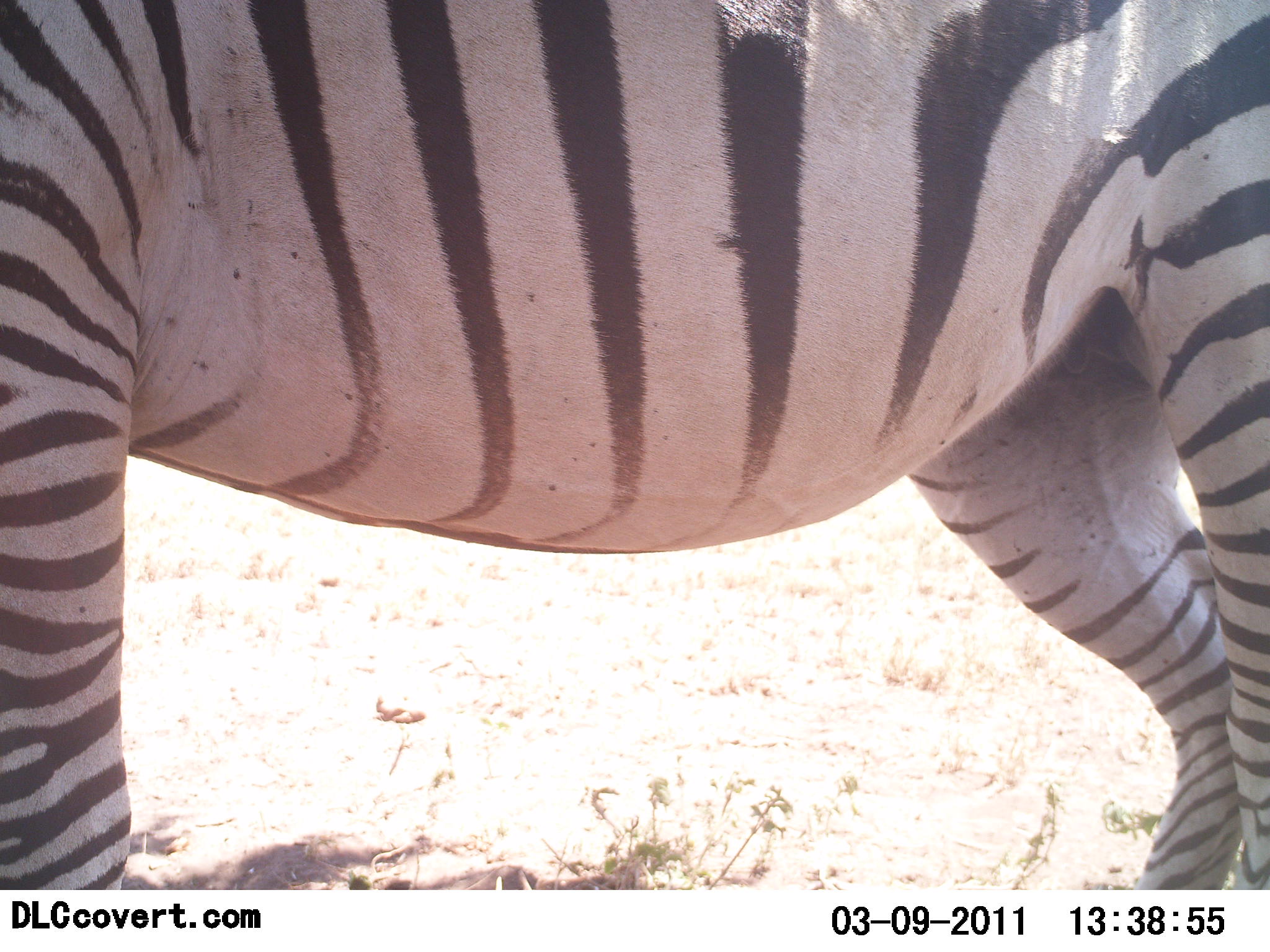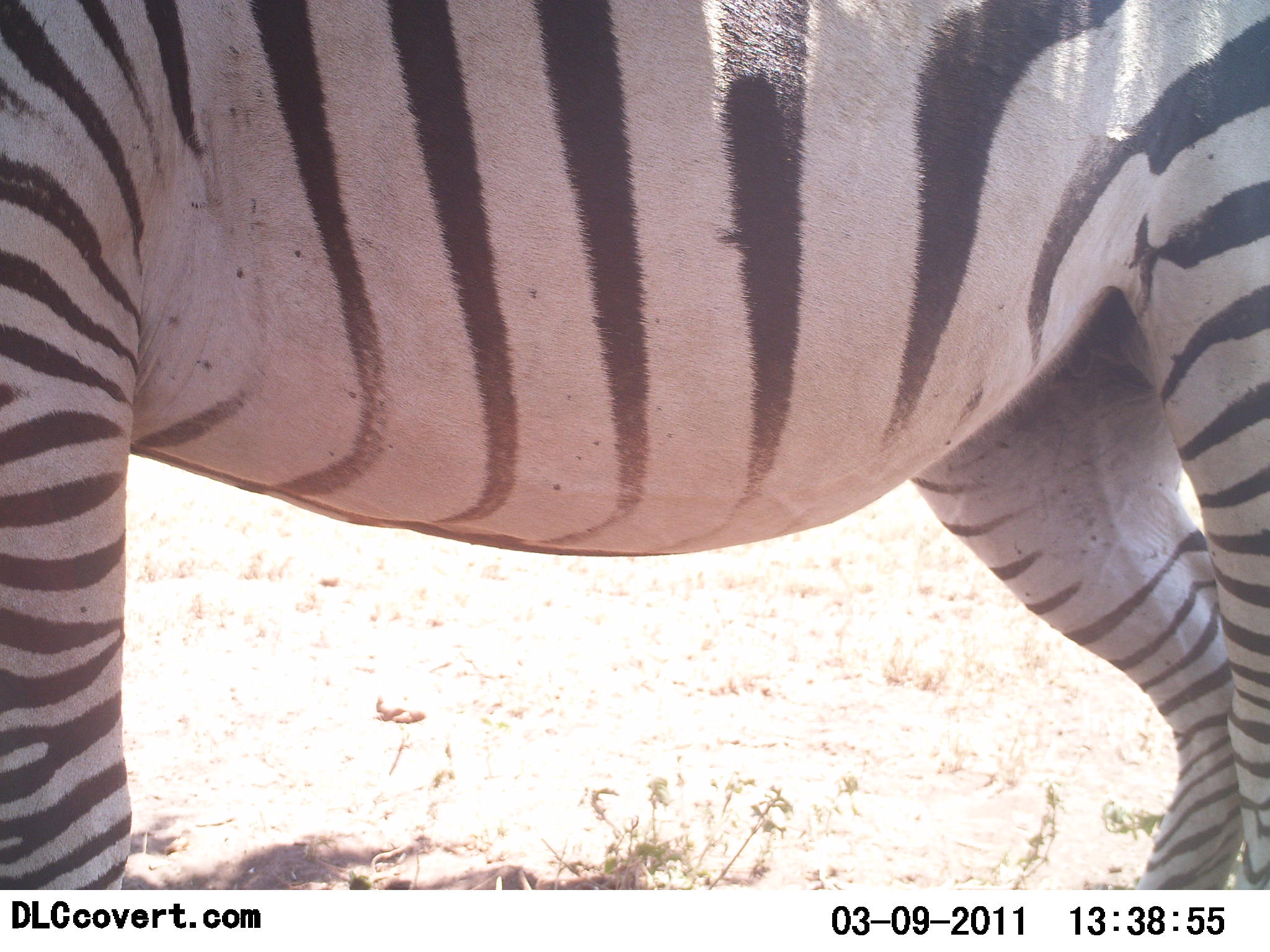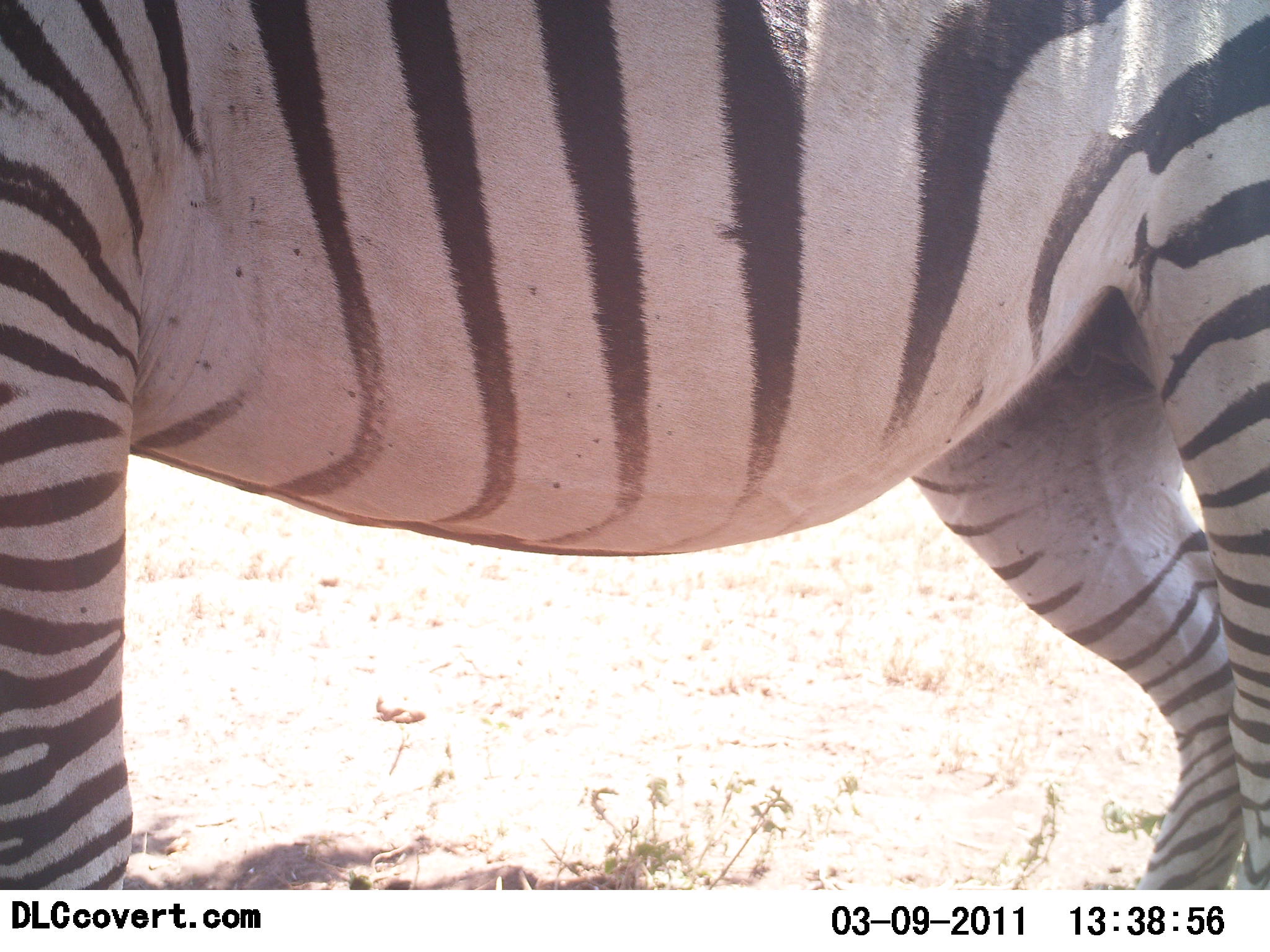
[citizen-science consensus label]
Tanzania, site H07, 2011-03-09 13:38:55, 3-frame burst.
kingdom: Animalia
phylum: Chordata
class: Mammalia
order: Perissodactyla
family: Equidae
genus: Equus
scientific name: Equus quagga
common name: plains zebra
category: zebra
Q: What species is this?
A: Zebra (plains zebra) (Equus quagga).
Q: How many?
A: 1.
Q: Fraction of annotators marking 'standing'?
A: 100%.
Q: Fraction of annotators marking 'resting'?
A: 0%.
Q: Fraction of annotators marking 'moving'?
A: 0%.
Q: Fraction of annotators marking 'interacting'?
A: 0%.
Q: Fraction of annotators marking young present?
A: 0%.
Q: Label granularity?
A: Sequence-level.